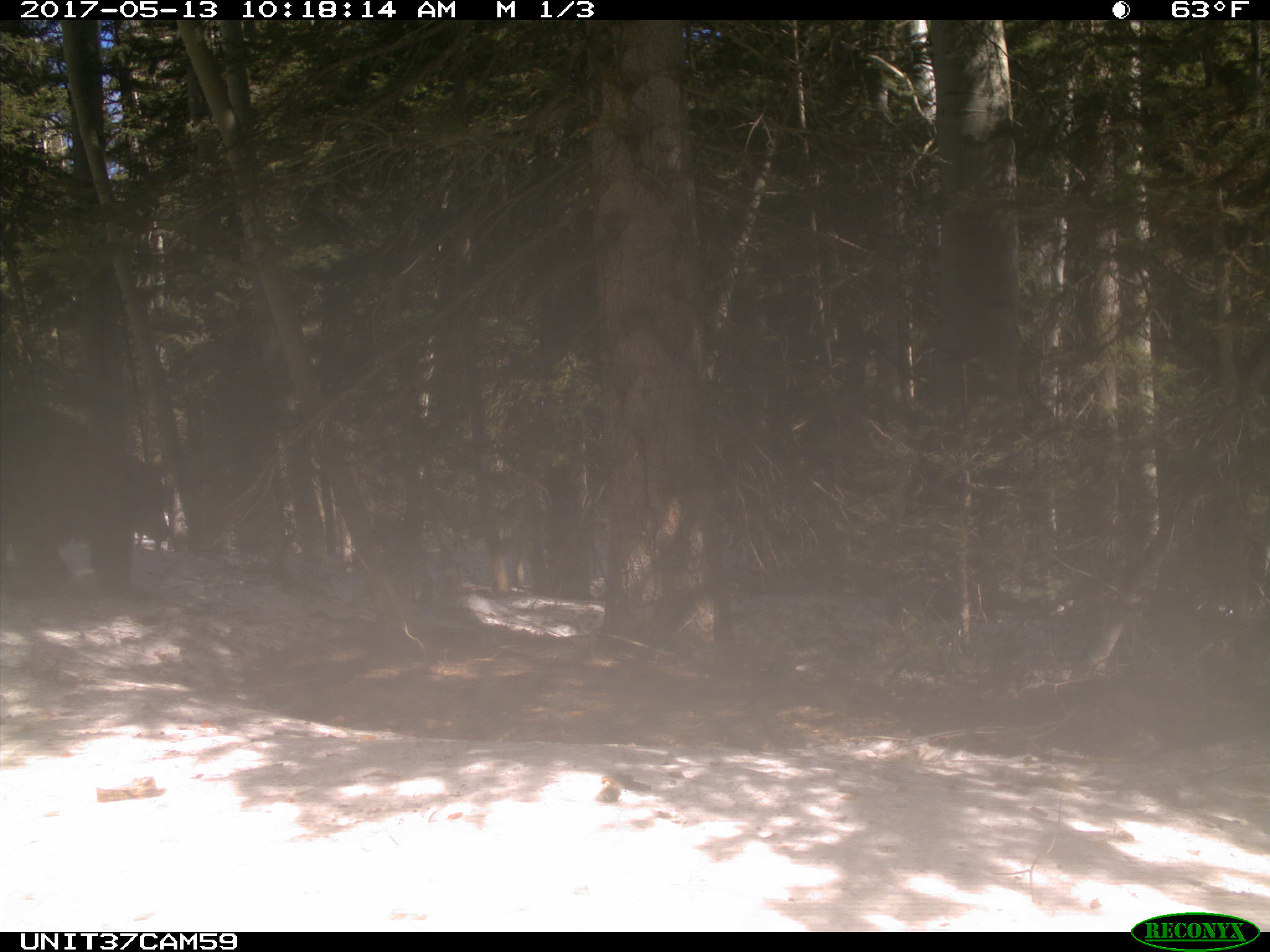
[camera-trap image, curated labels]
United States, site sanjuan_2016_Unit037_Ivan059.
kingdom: Animalia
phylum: Chordata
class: Mammalia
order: Carnivora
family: Ursidae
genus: Ursus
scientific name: Ursus americanus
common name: american black bear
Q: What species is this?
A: Ursus americanus (american black bear).